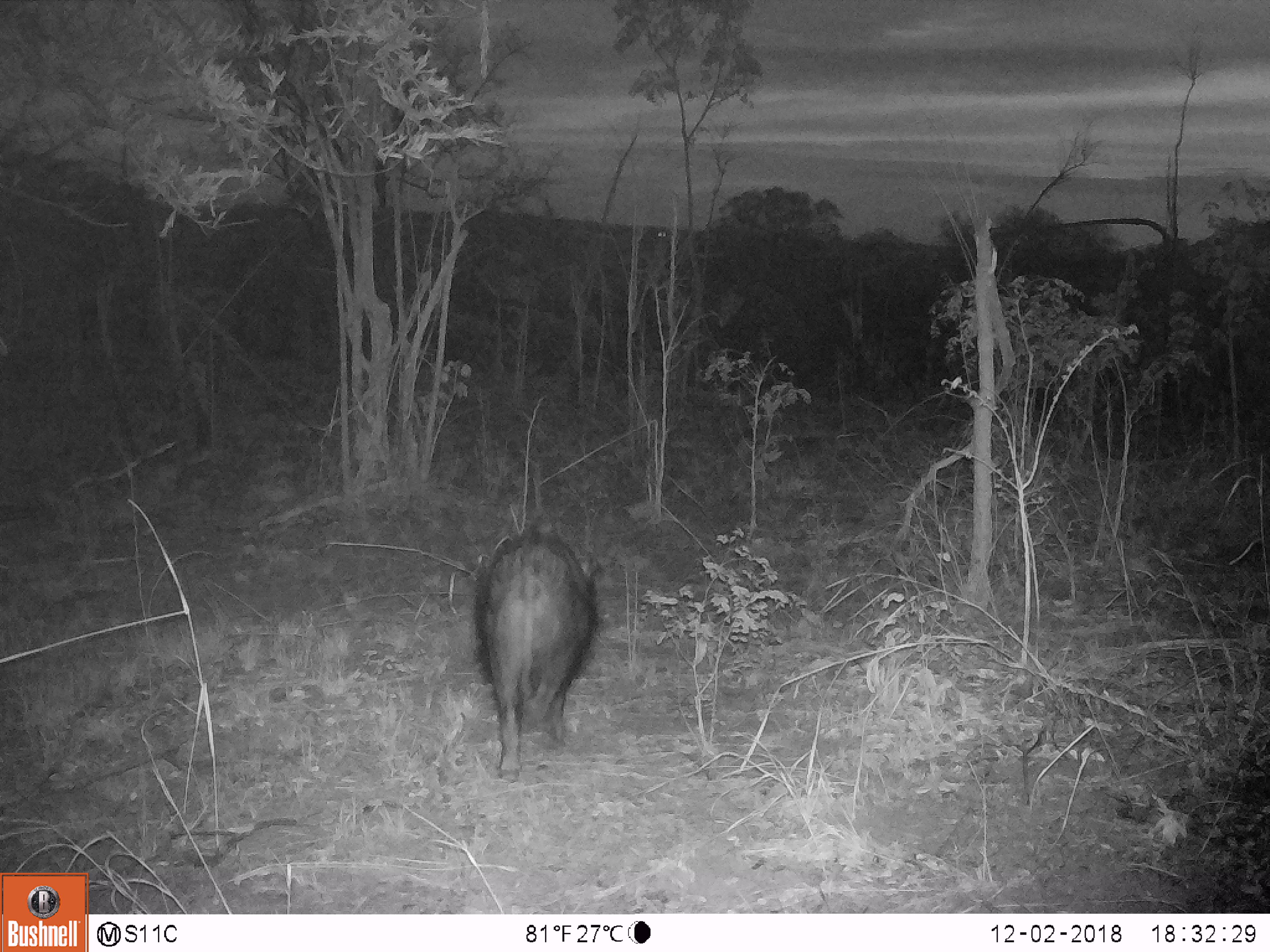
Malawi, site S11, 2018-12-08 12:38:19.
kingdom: Animalia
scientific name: Animalia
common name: other animal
Other animal (Animalia), count 1.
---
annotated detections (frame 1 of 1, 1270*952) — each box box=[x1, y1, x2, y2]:
other animal: box=[467, 520, 595, 784]